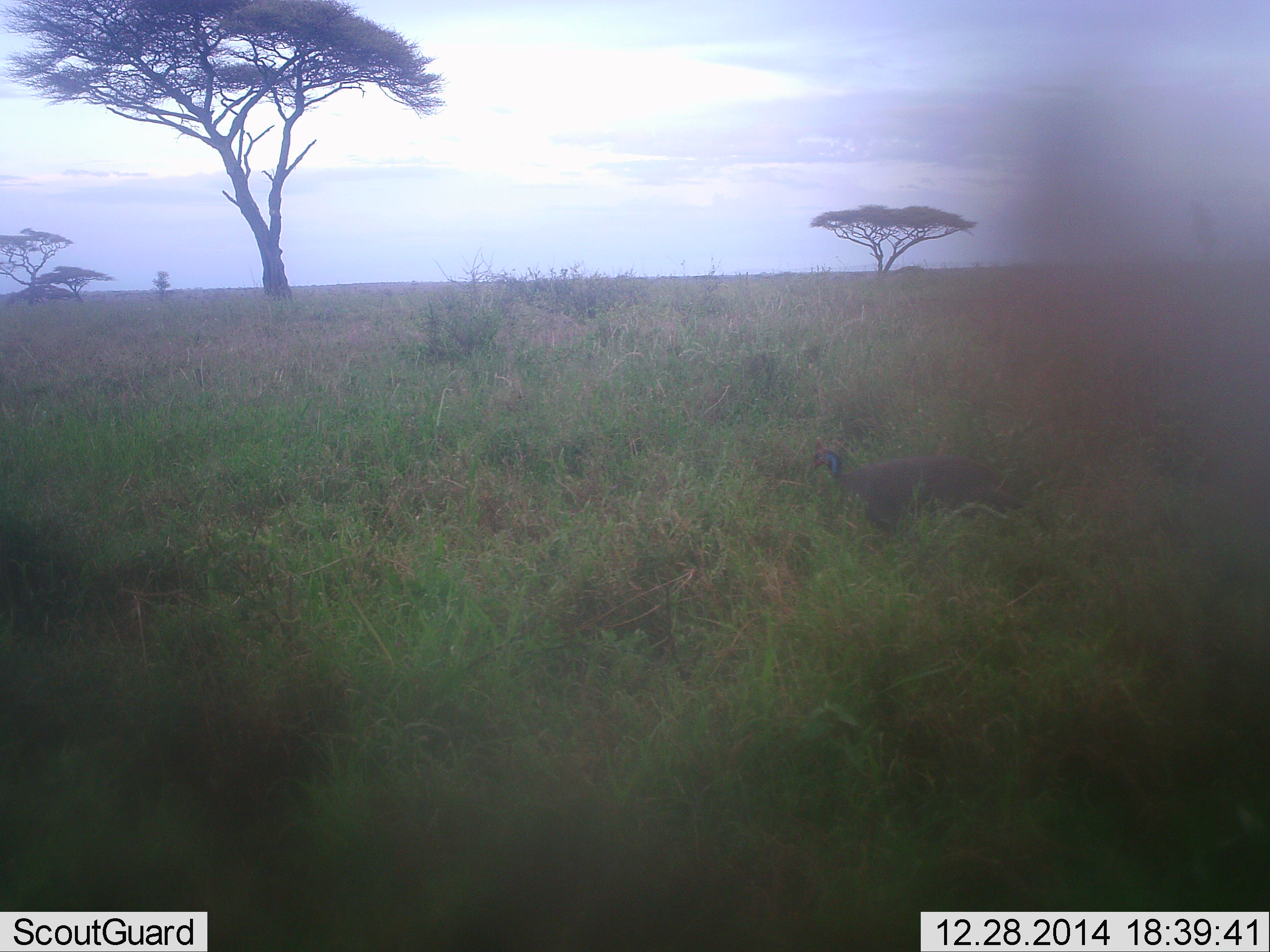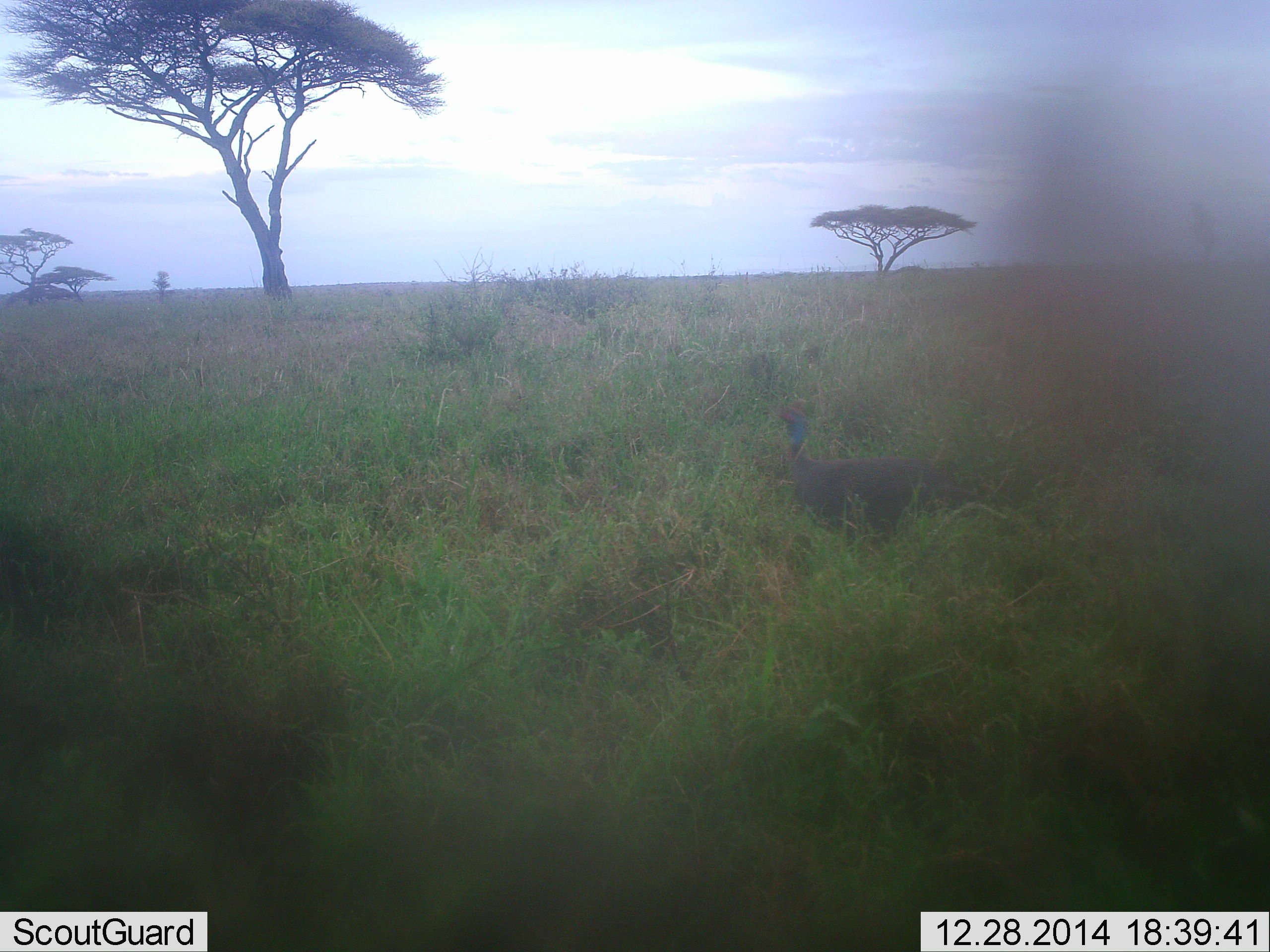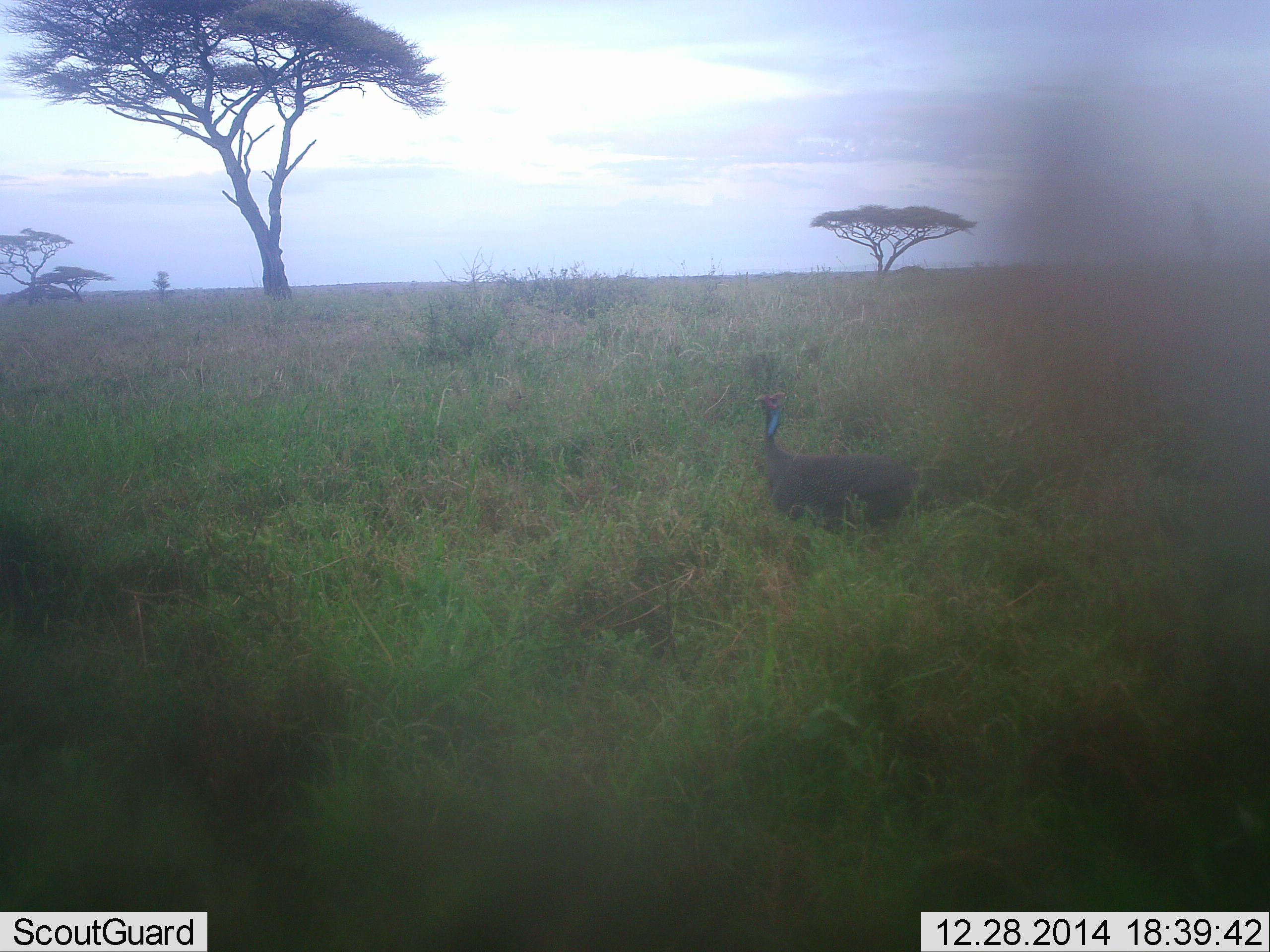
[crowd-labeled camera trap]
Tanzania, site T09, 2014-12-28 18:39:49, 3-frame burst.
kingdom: Animalia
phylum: Chordata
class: Aves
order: Galliformes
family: Numididae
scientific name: Numididae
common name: guinea fowl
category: guineafowl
Guineafowl (guinea fowl) (Numididae), count 1. Behavior (volunteer vote fractions): standing 50%, resting 0%, moving 50%, interacting 0%. Young present (vote fraction): 0%. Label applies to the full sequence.